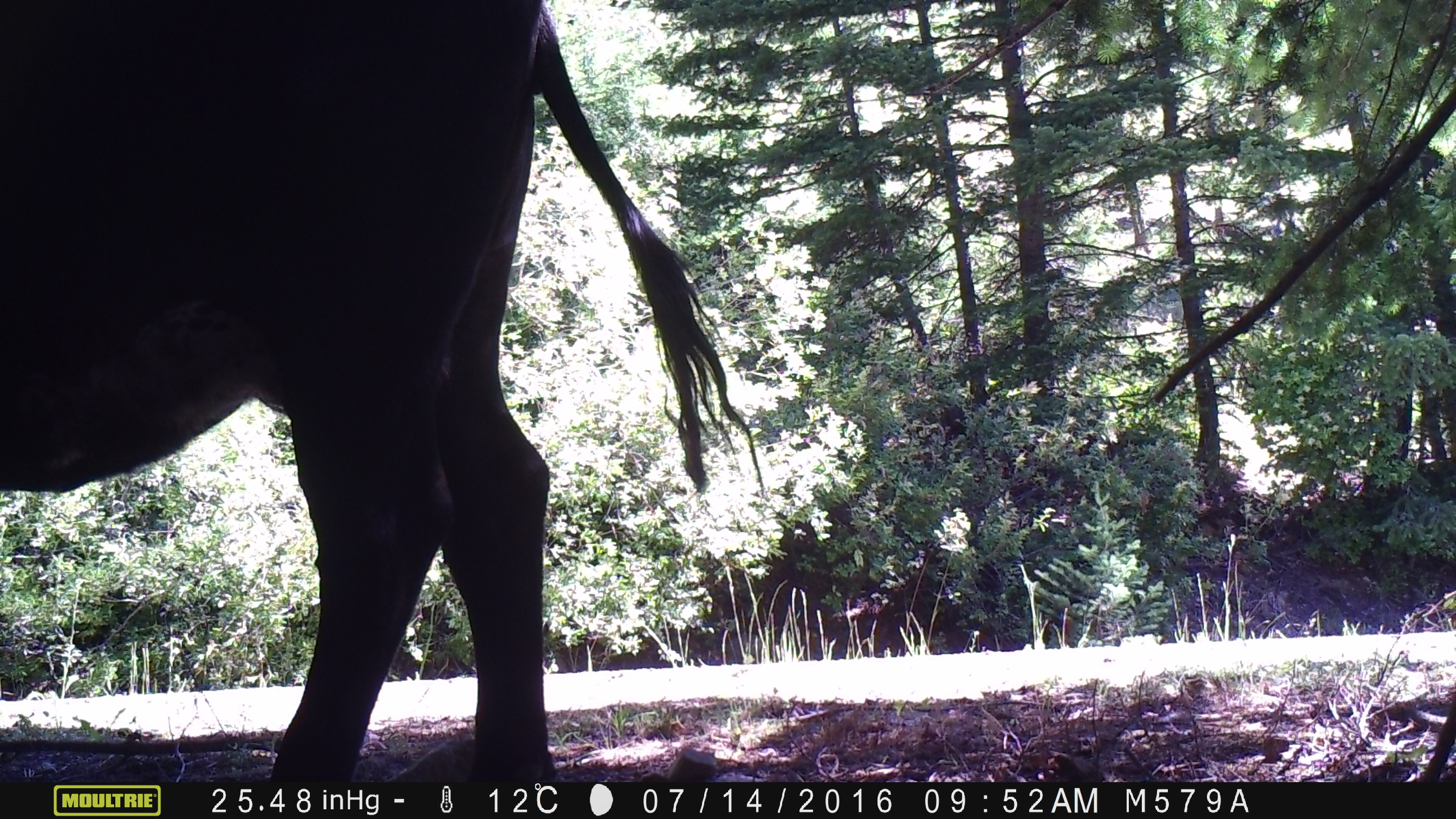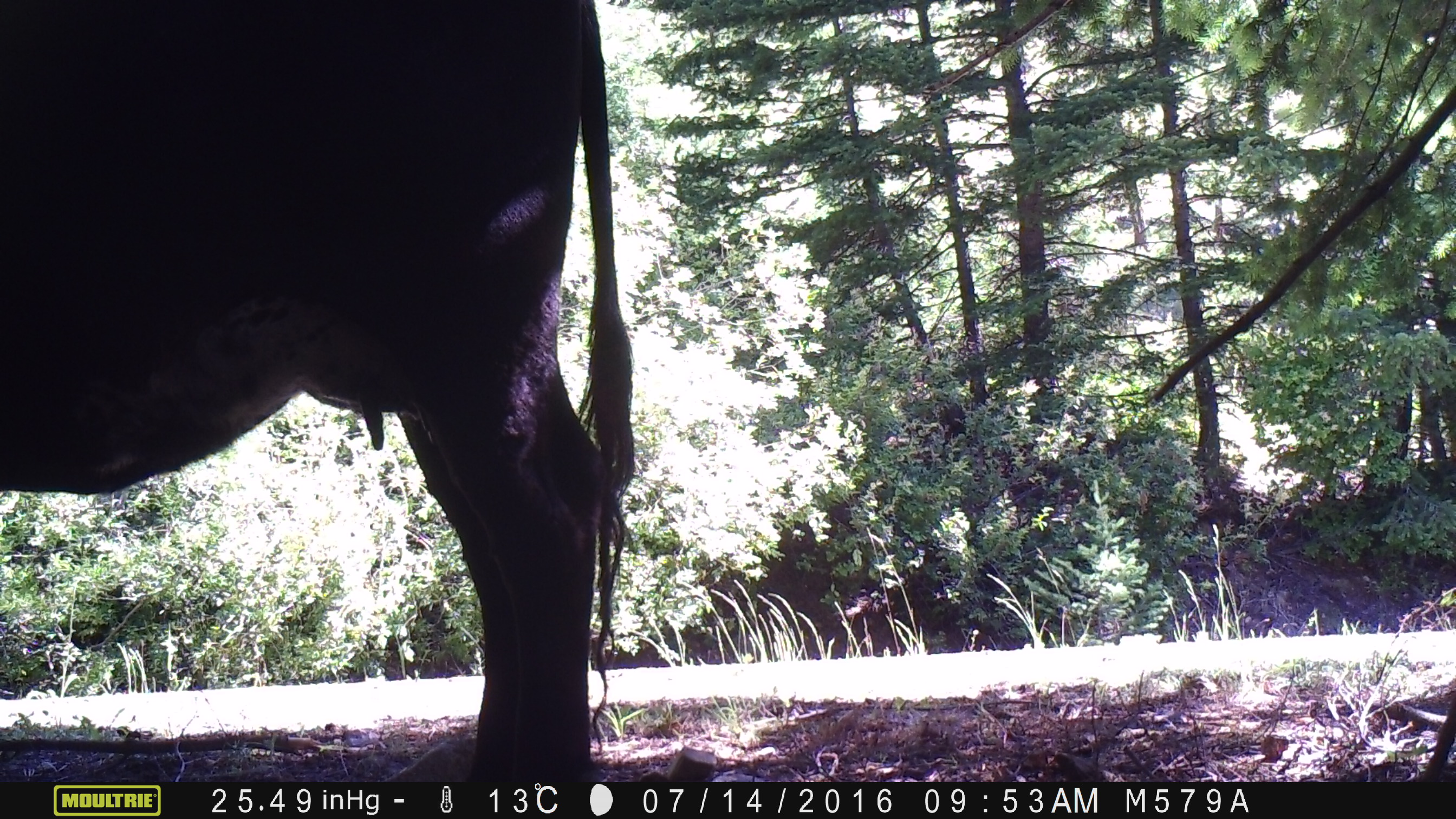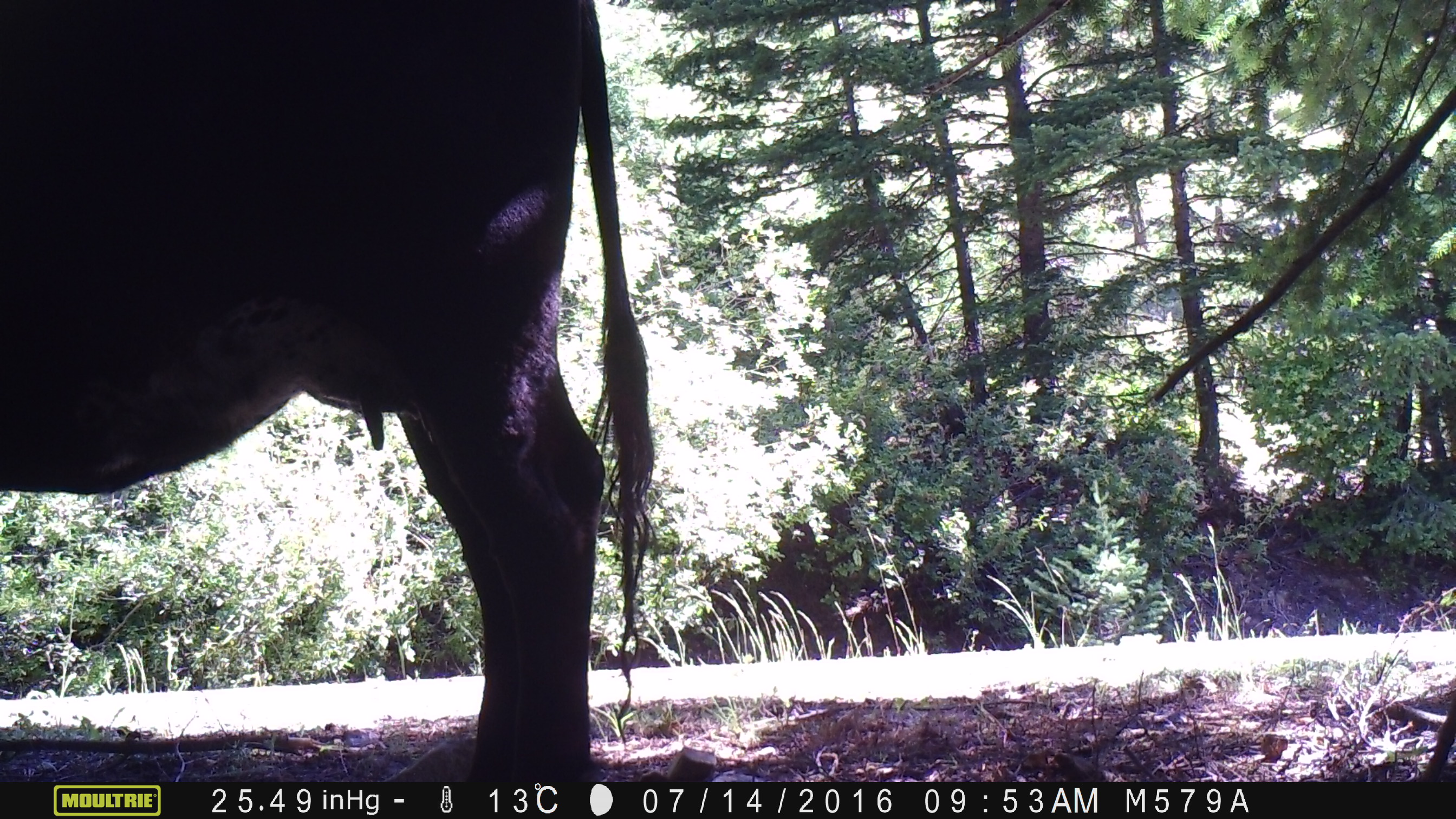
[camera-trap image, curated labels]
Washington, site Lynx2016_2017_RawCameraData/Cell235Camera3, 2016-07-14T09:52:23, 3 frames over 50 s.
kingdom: Animalia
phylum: Chordata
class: Mammalia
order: Artiodactyla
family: Bovidae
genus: Bos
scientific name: Bos taurus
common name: domestic cattle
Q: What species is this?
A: Domestic cattle (Bos taurus).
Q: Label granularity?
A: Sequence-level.